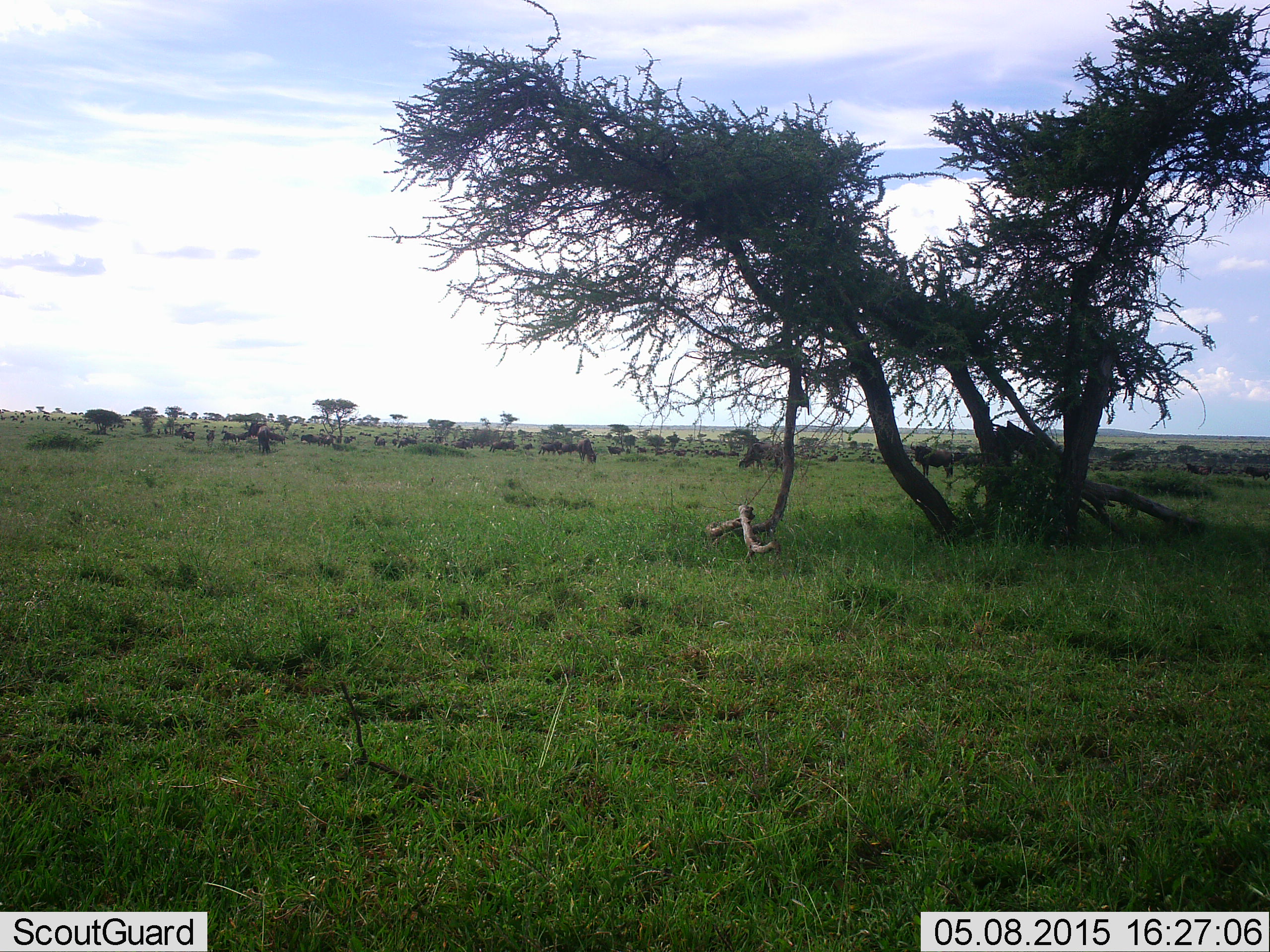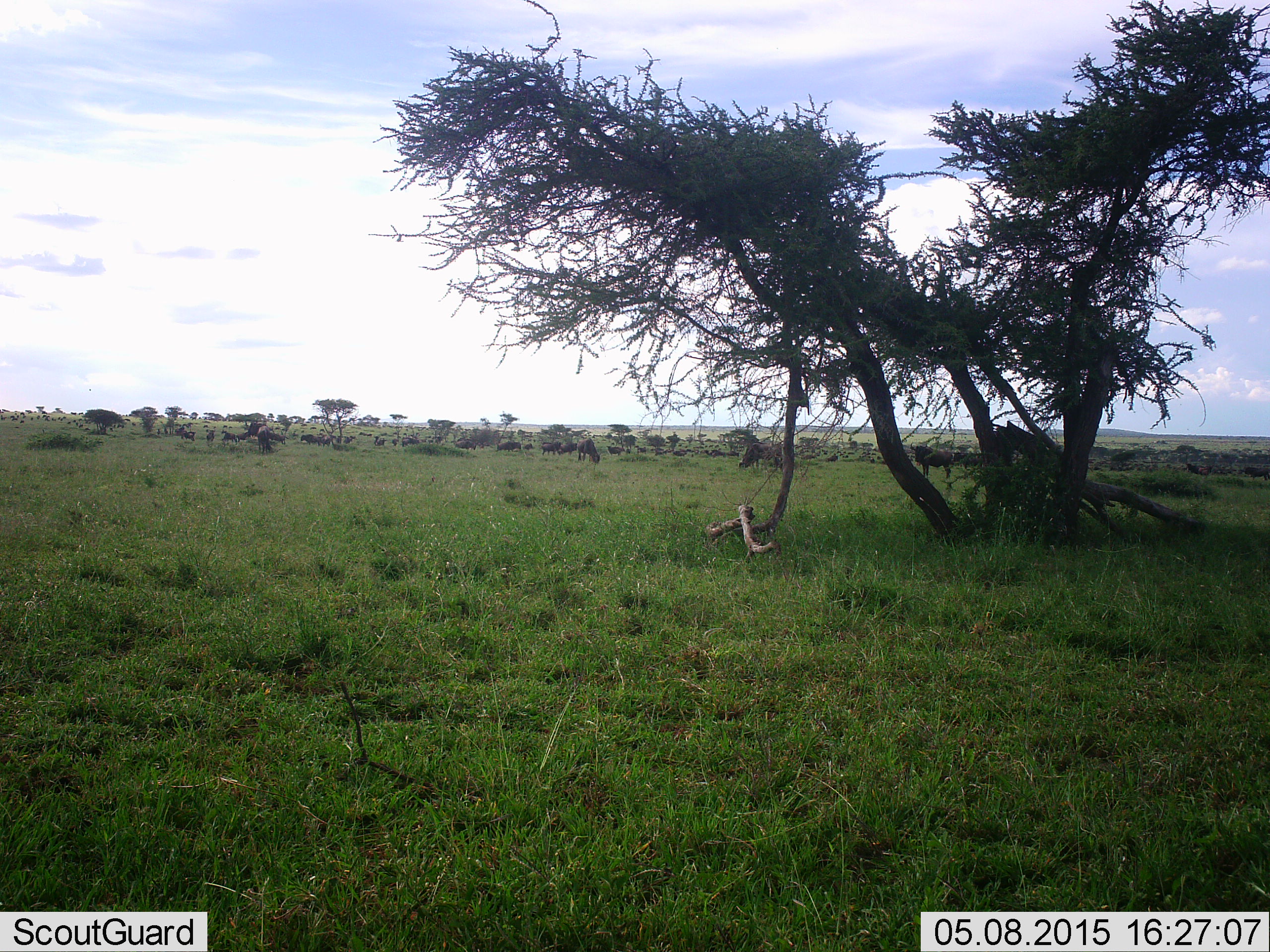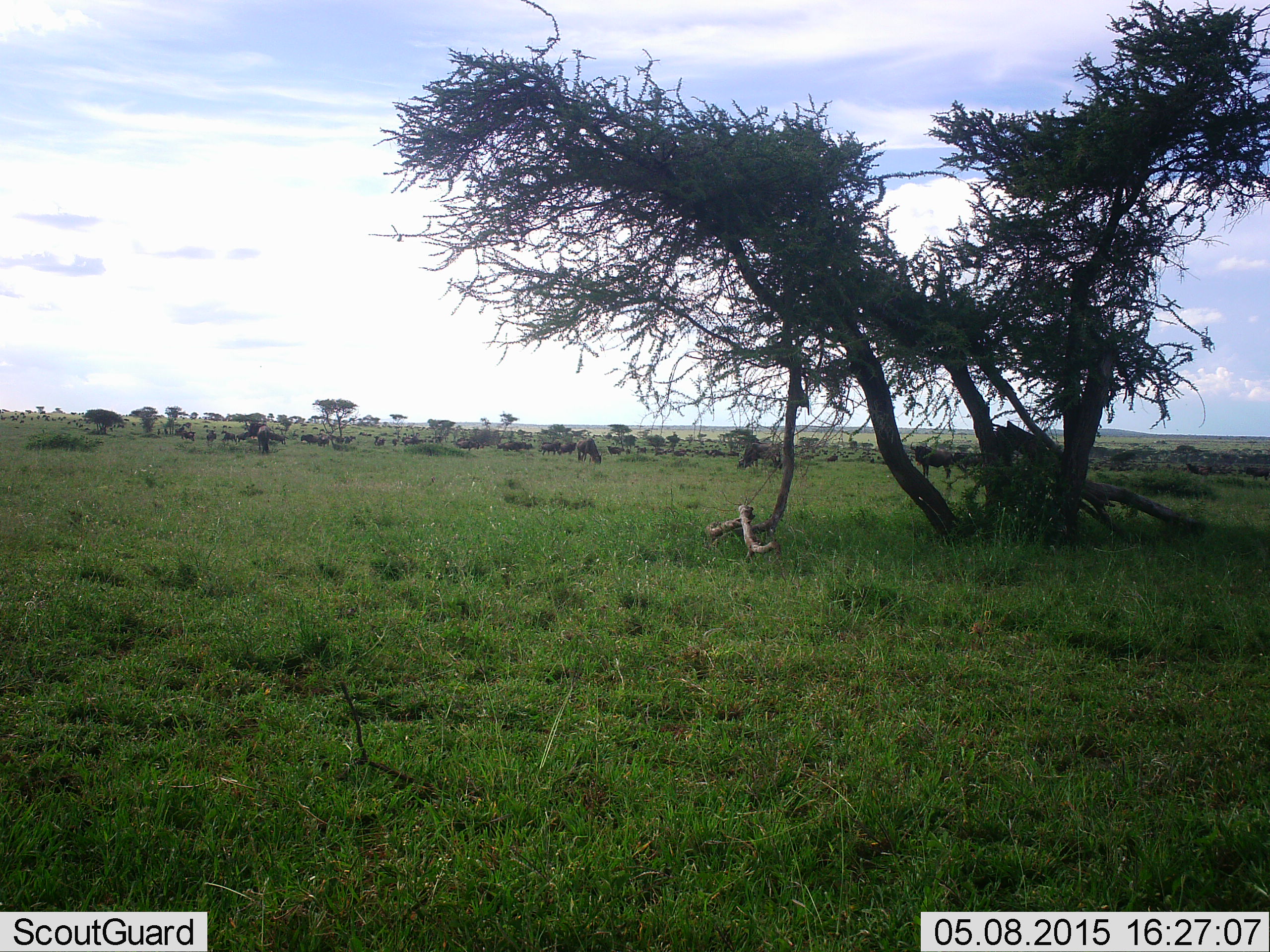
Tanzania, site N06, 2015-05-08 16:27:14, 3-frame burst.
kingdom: Animalia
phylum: Chordata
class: Mammalia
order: Artiodactyla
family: Bovidae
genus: Connochaetes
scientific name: Connochaetes taurinus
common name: blue wildebeest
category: wildebeest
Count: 11-50.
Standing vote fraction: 50%.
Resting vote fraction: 10%.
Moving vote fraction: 60%.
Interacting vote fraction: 0%.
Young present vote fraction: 0%.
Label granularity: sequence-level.